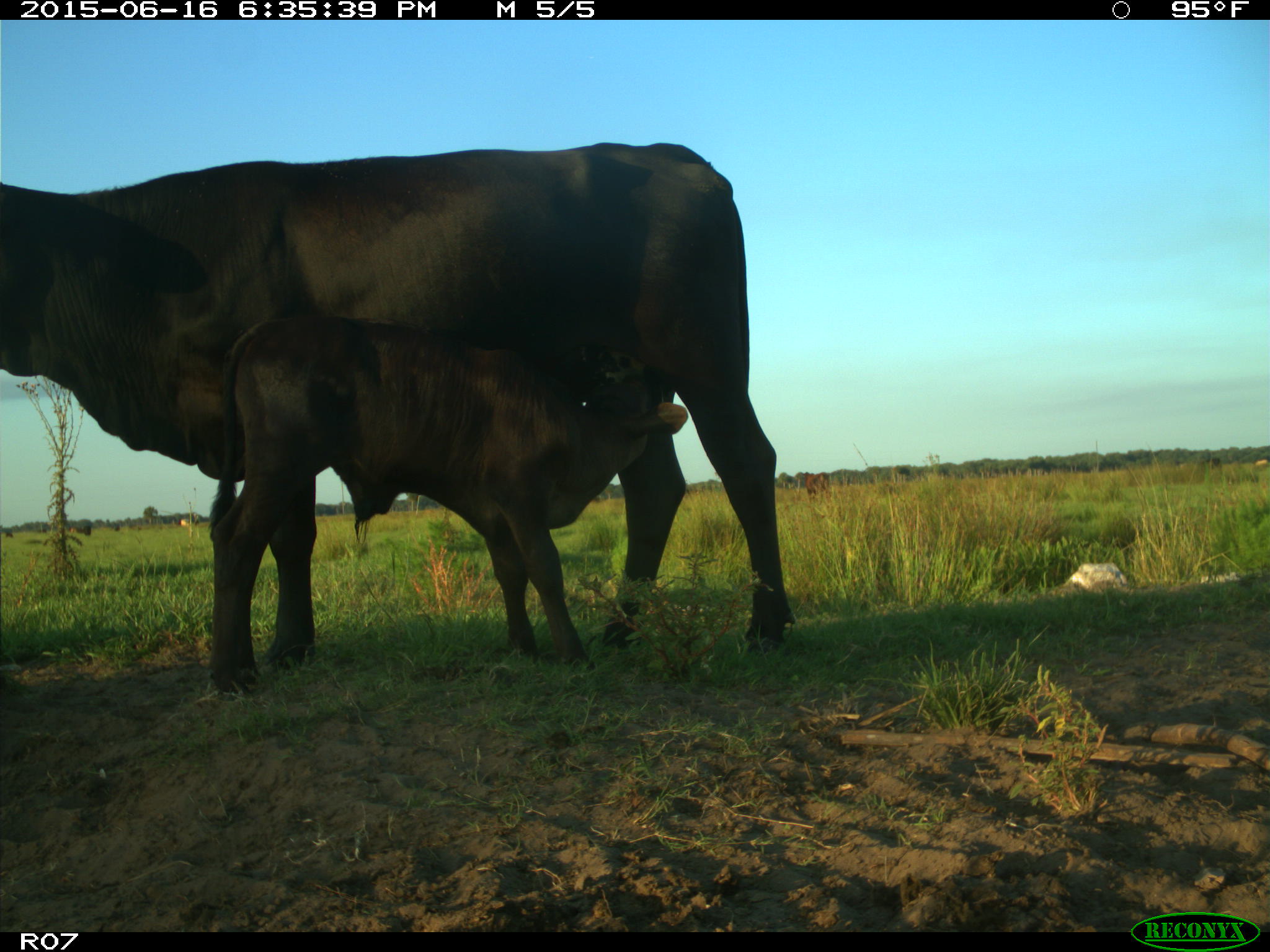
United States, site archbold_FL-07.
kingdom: Animalia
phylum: Chordata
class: Mammalia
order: Artiodactyla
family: Bovidae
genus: Bos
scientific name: Bos taurus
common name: domestic cow